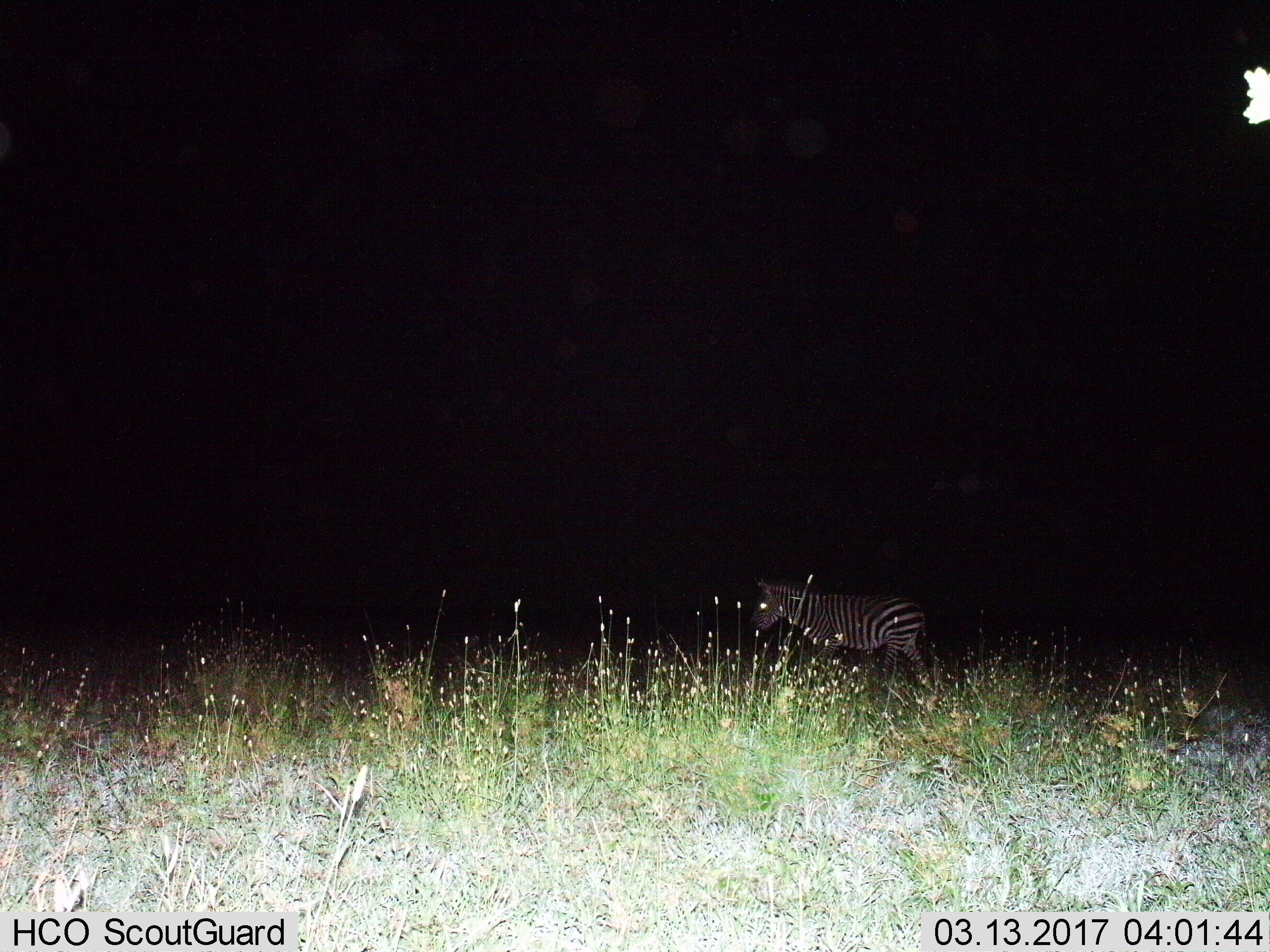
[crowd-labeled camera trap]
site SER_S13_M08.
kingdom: Animalia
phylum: Chordata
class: Mammalia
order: Perissodactyla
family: Equidae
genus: Equus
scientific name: Equus quagga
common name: plains zebra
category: zebraplains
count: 1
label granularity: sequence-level